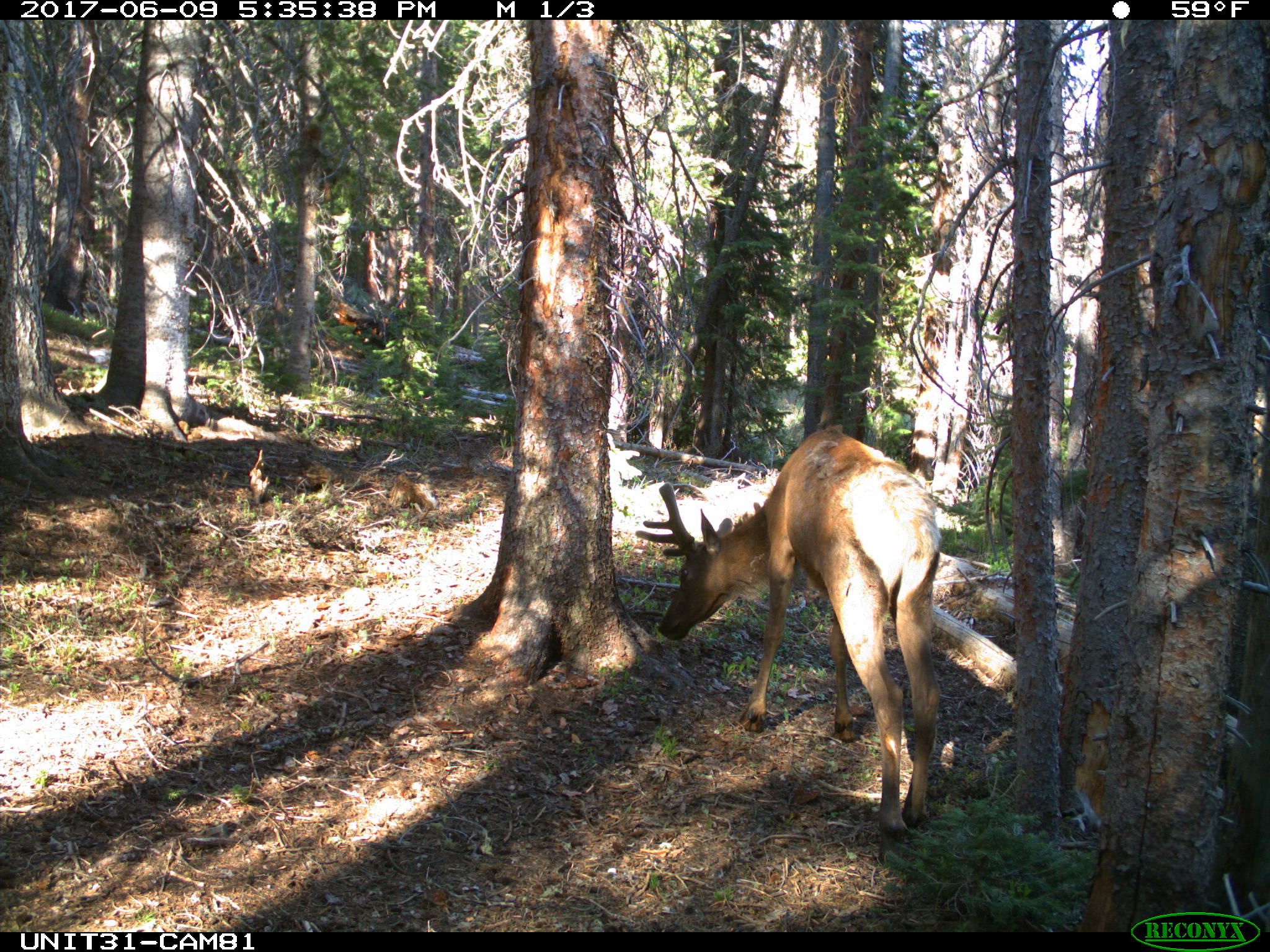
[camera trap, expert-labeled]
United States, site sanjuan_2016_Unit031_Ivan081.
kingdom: Animalia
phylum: Chordata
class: Mammalia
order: Artiodactyla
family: Cervidae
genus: Cervus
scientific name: Cervus elaphus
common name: red deer